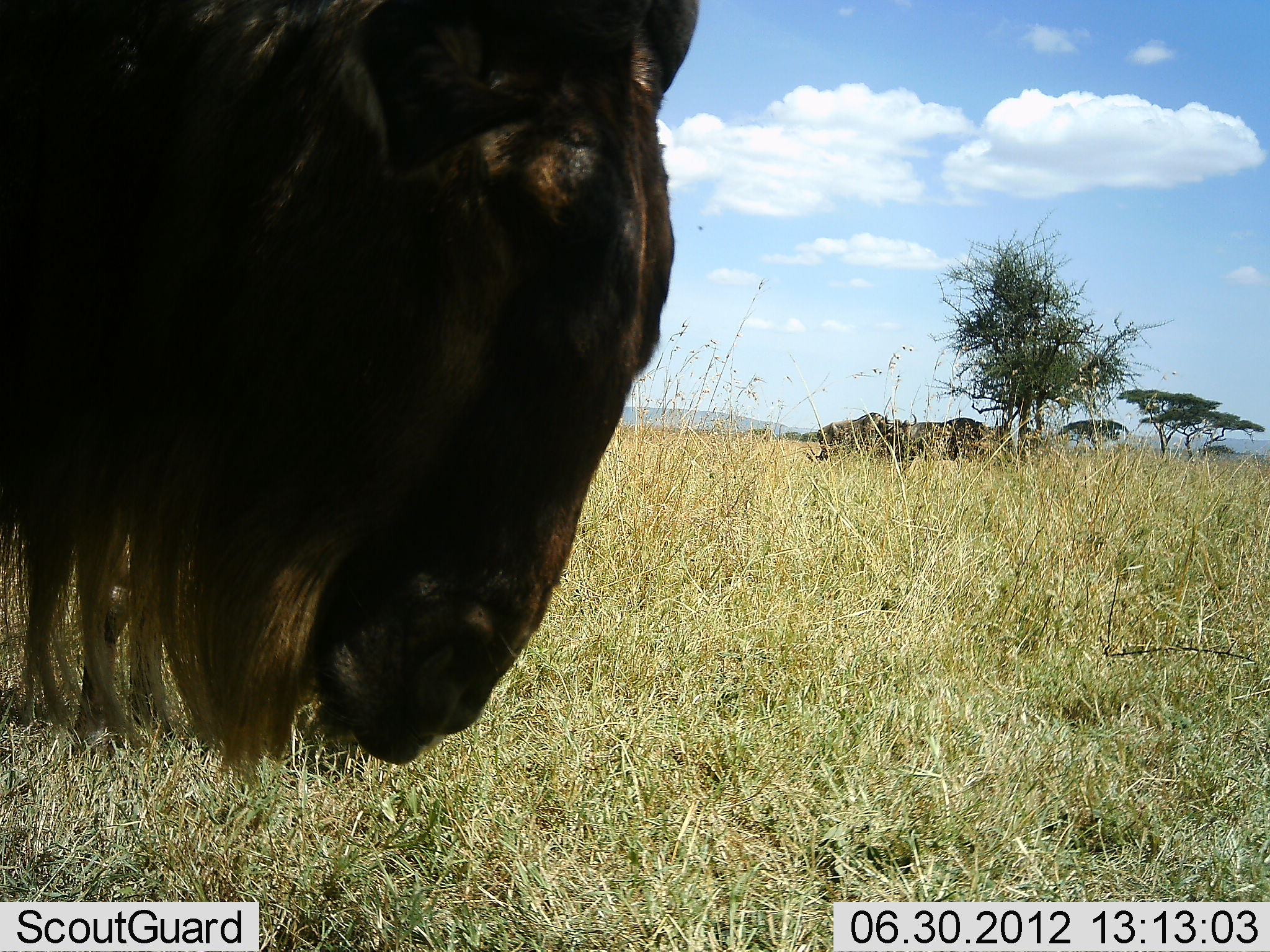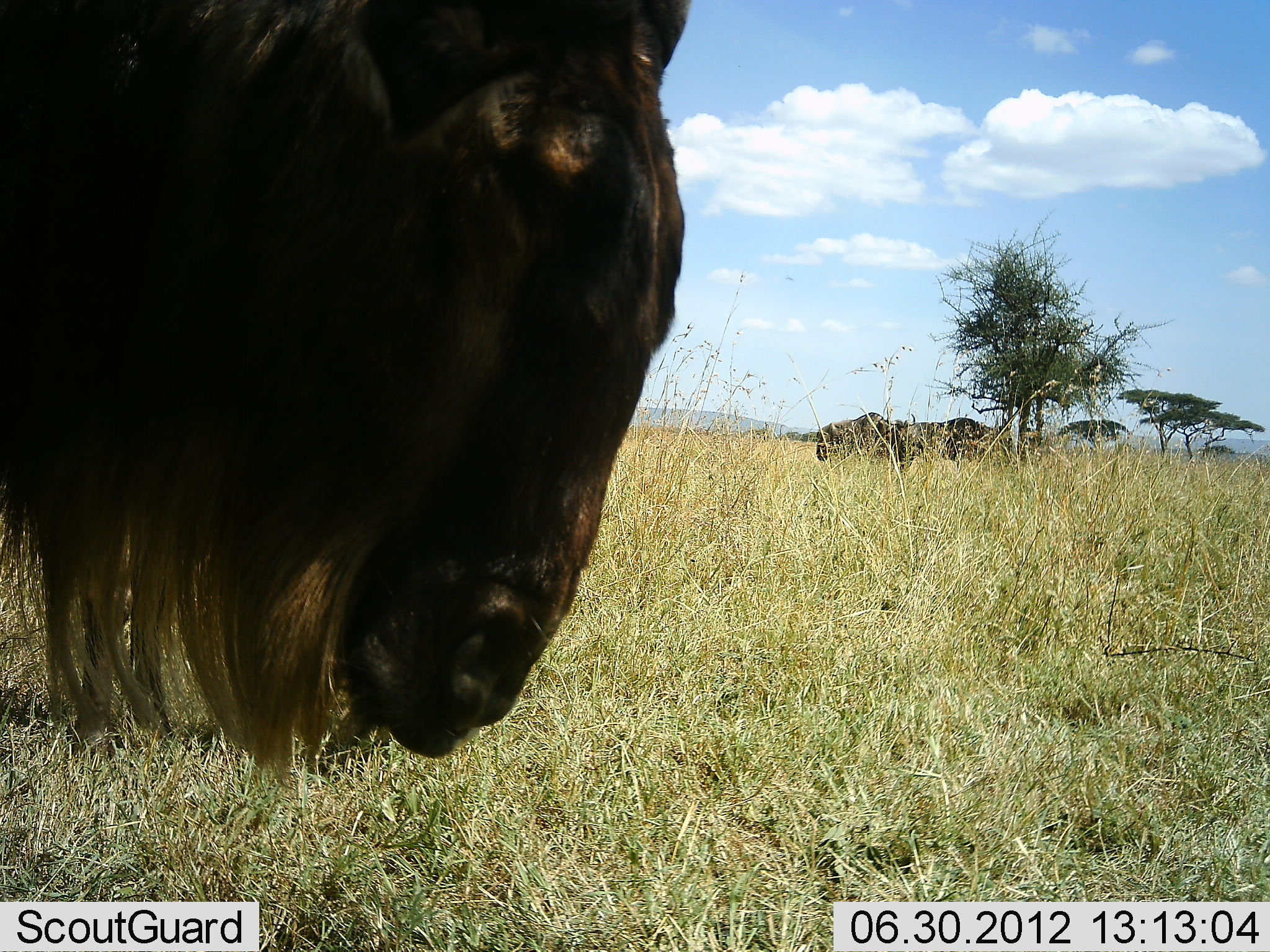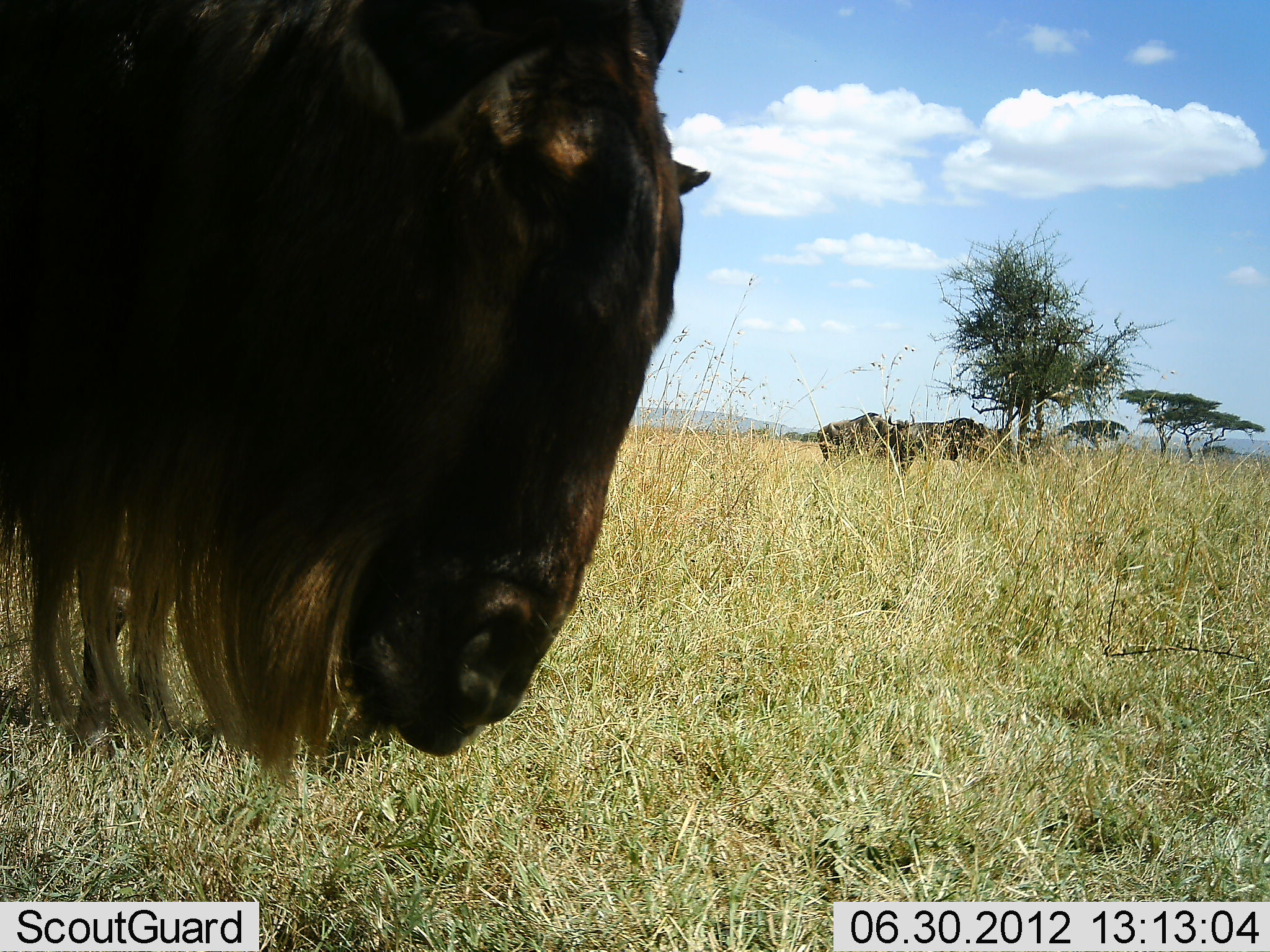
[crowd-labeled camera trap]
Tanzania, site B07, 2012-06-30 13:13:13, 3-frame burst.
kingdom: Animalia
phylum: Chordata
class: Mammalia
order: Artiodactyla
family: Bovidae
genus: Connochaetes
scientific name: Connochaetes taurinus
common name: blue wildebeest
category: wildebeest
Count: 3.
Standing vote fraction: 60%.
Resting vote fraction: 10%.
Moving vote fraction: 0%.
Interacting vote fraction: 0%.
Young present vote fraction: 0%.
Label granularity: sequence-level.